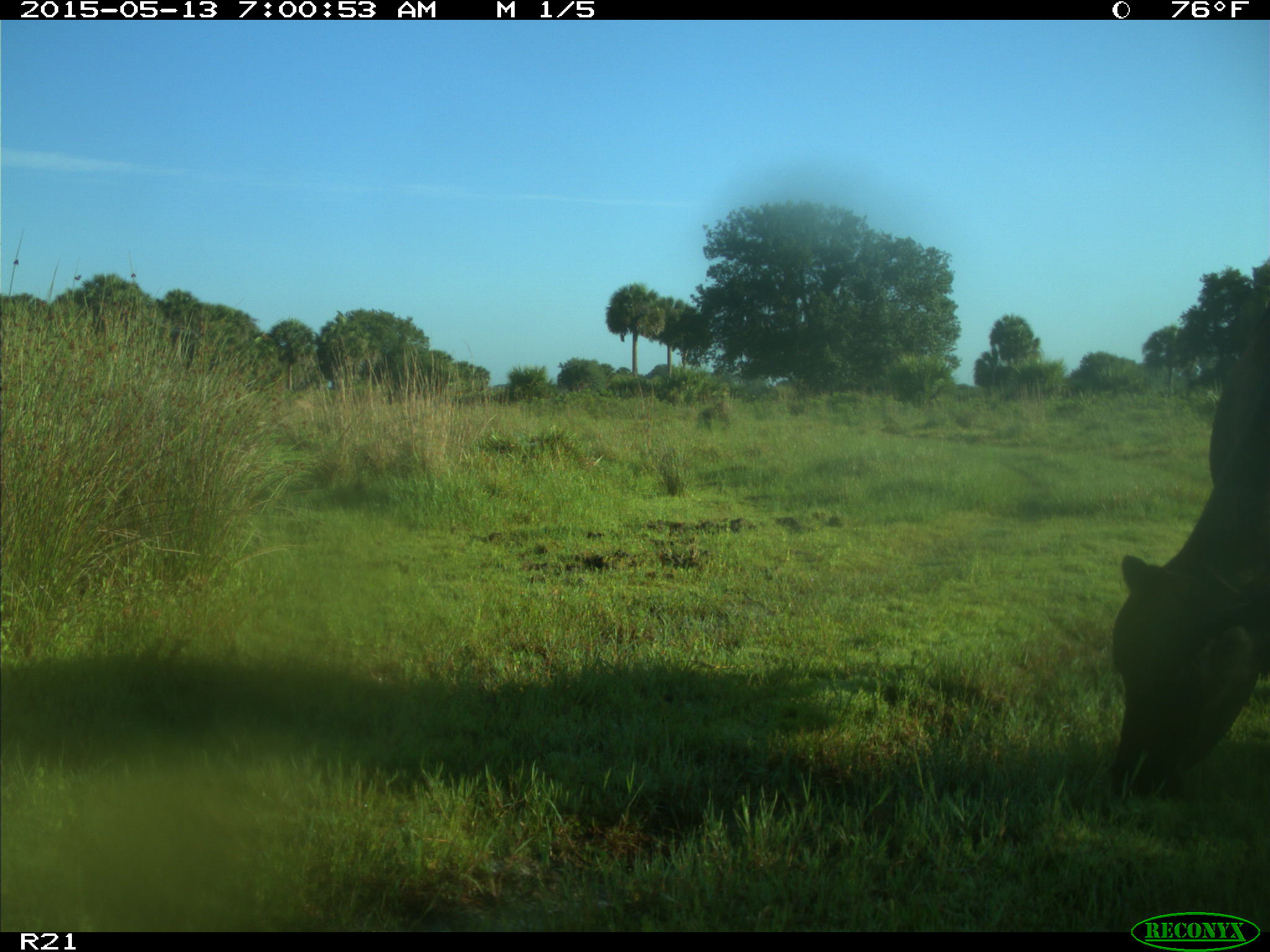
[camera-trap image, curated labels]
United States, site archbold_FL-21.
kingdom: Animalia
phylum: Chordata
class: Mammalia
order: Artiodactyla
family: Bovidae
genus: Bos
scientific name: Bos taurus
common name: domestic cow